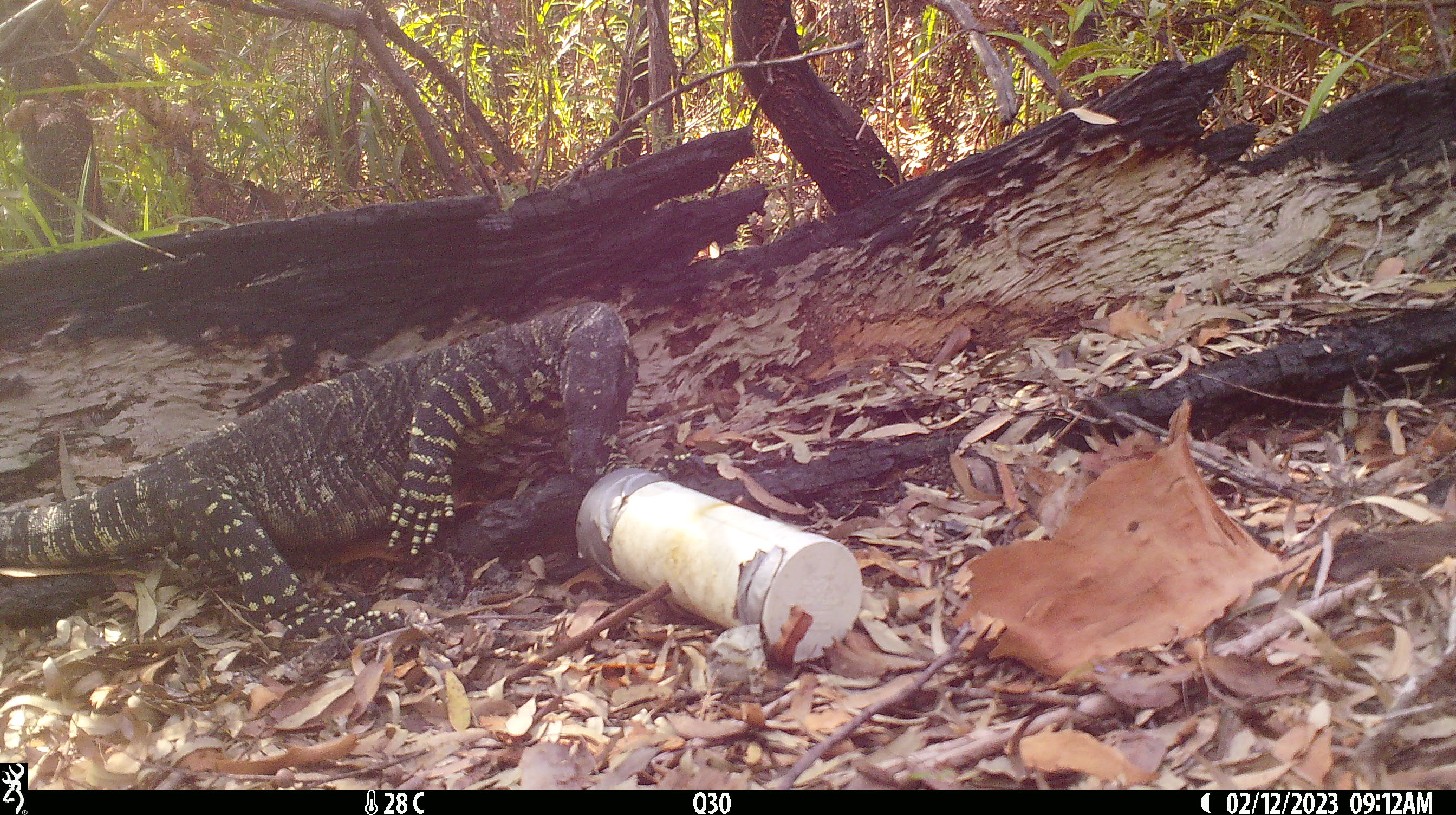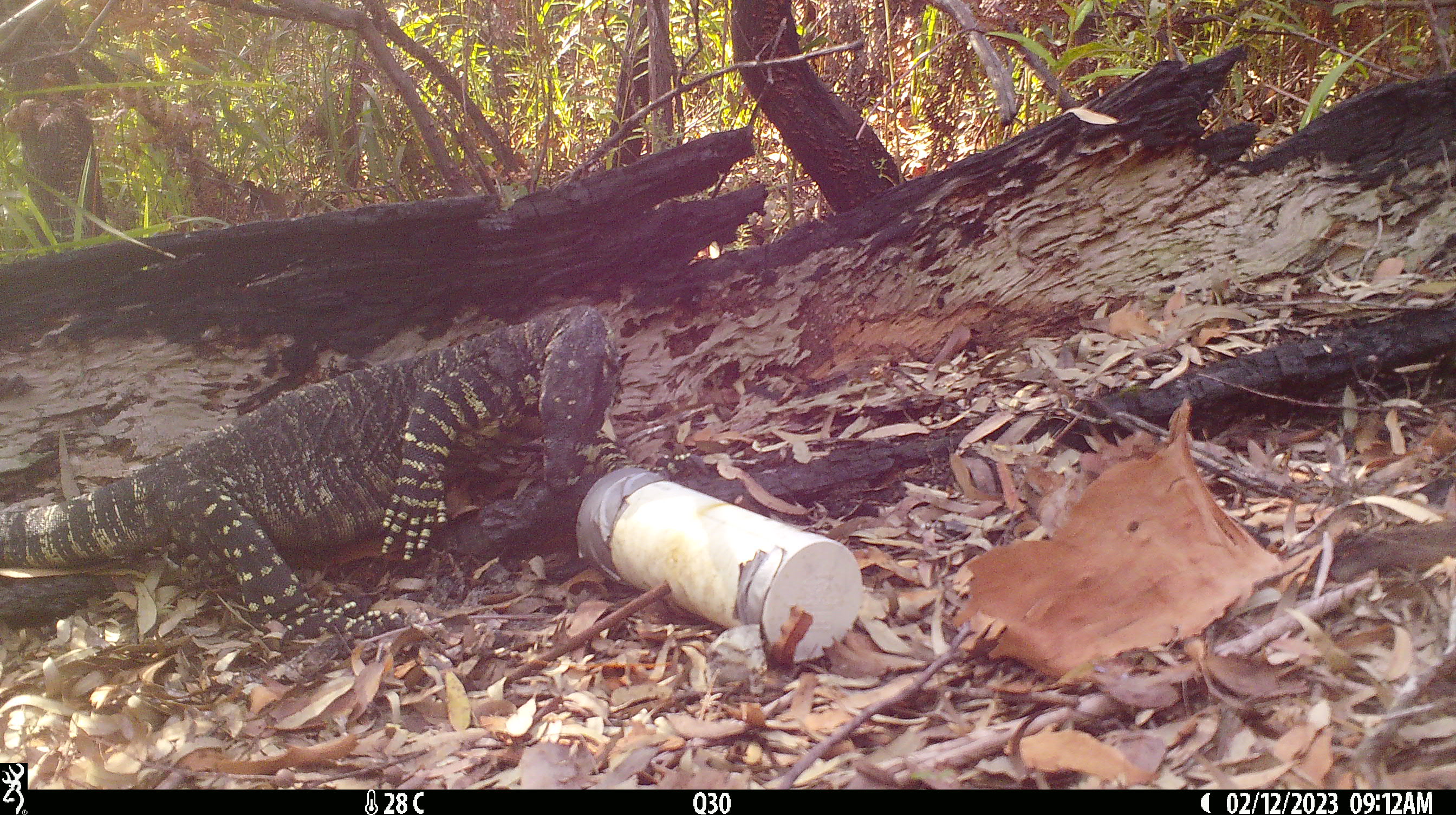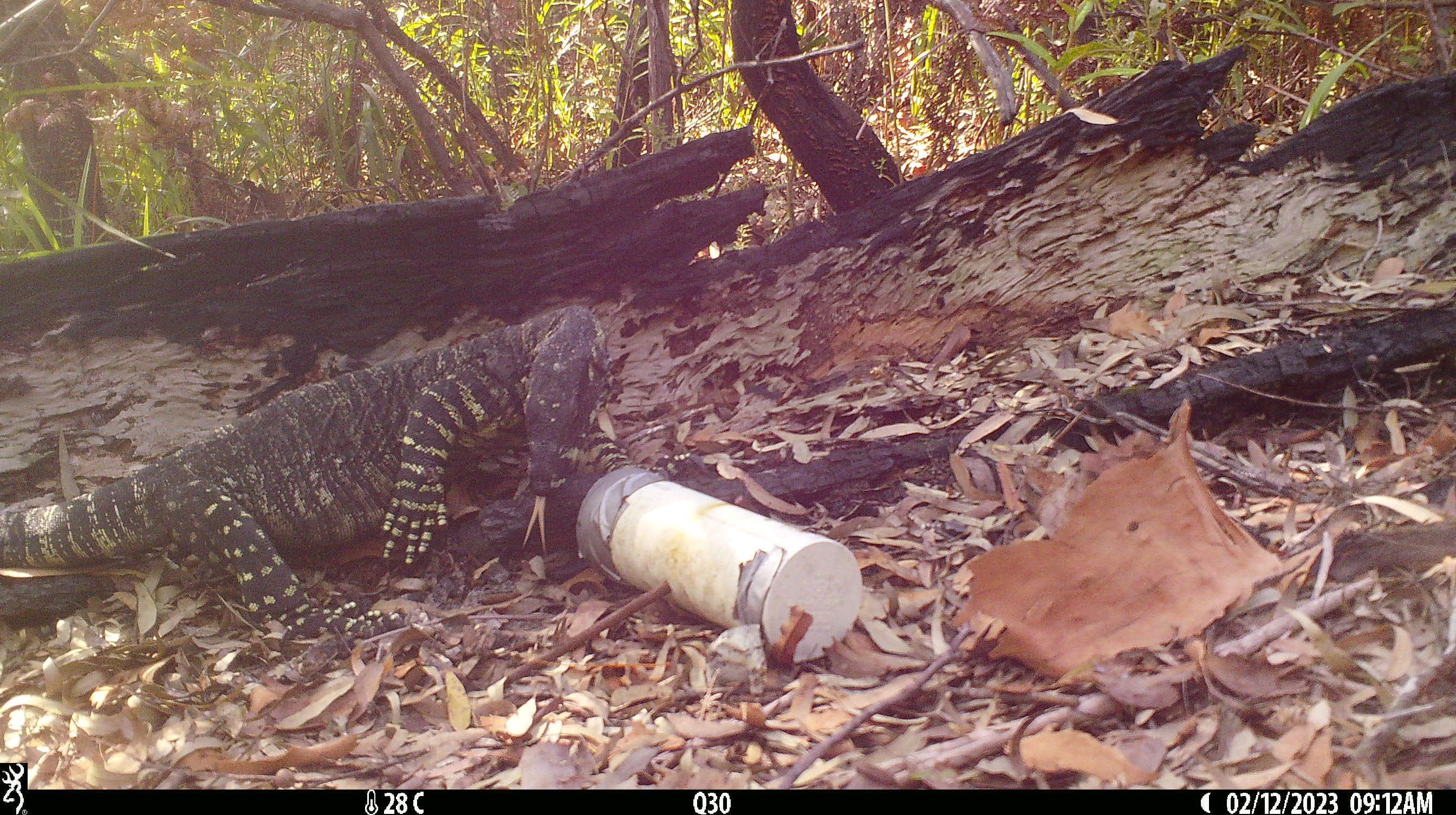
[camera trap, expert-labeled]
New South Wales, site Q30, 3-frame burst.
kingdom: Animalia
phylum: Chordata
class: Reptilia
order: Squamata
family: Varanidae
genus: Varanus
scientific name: Varanus varius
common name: lace monitor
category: goanna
Goanna (lace monitor) (Varanus varius).